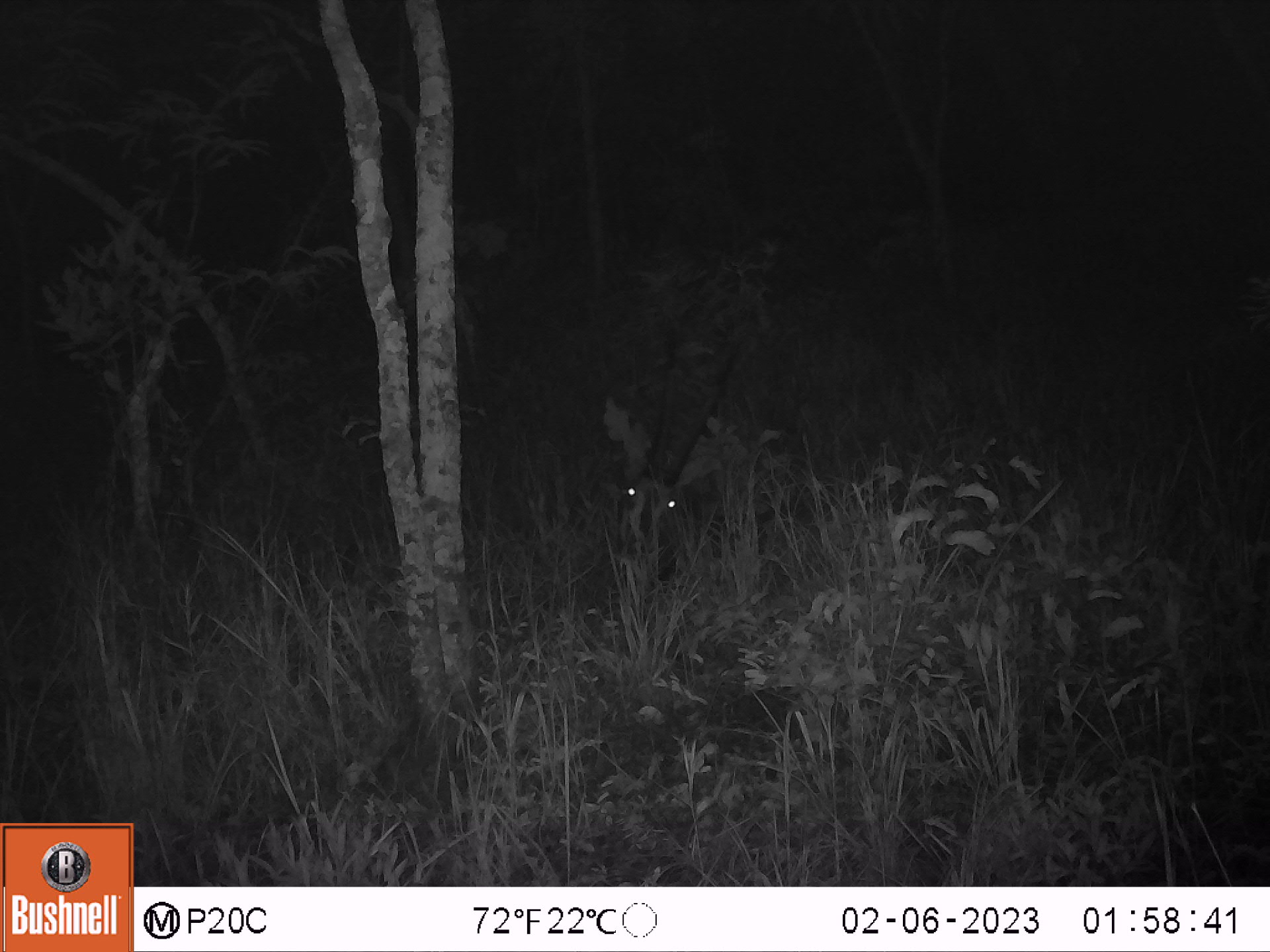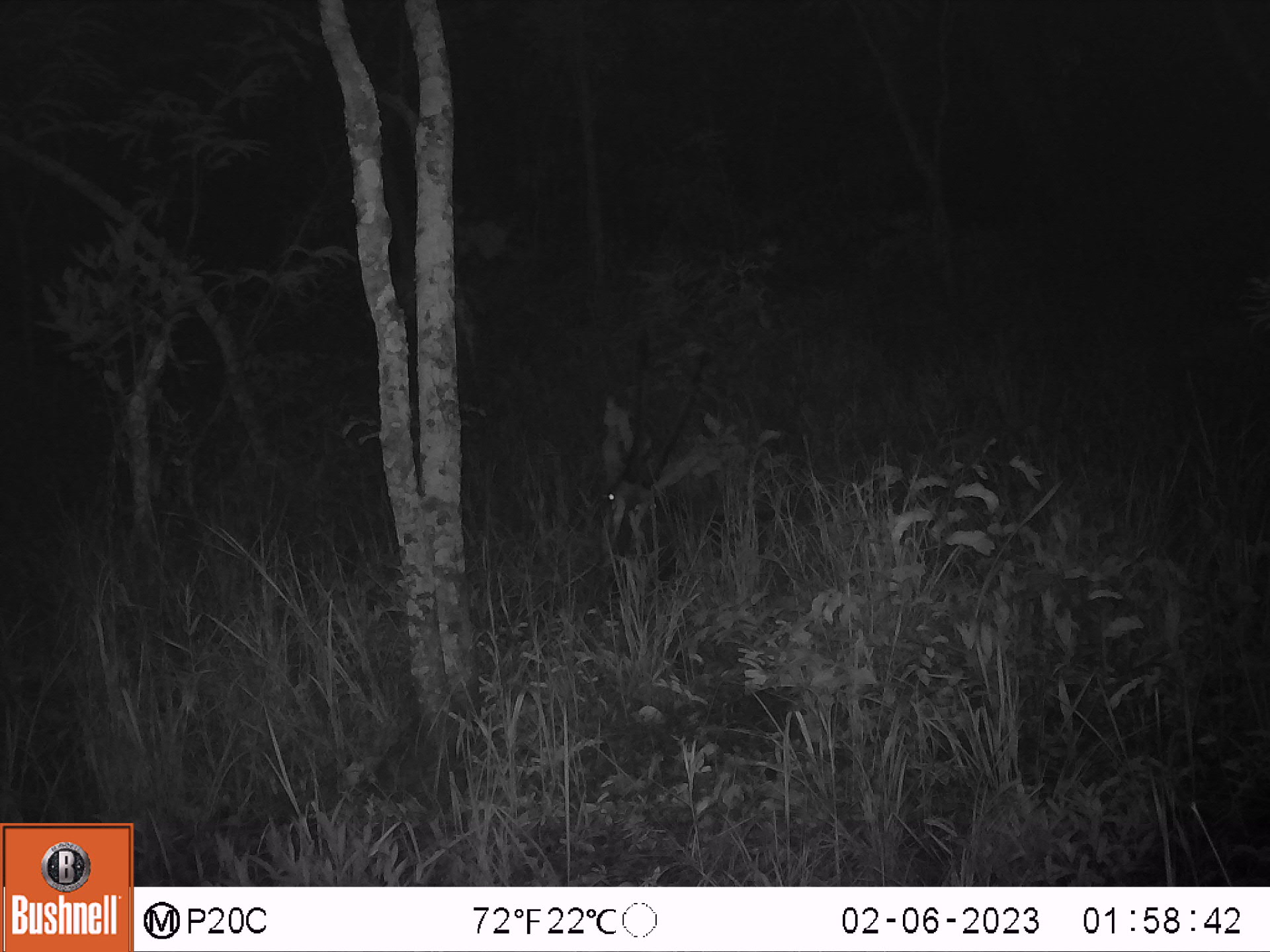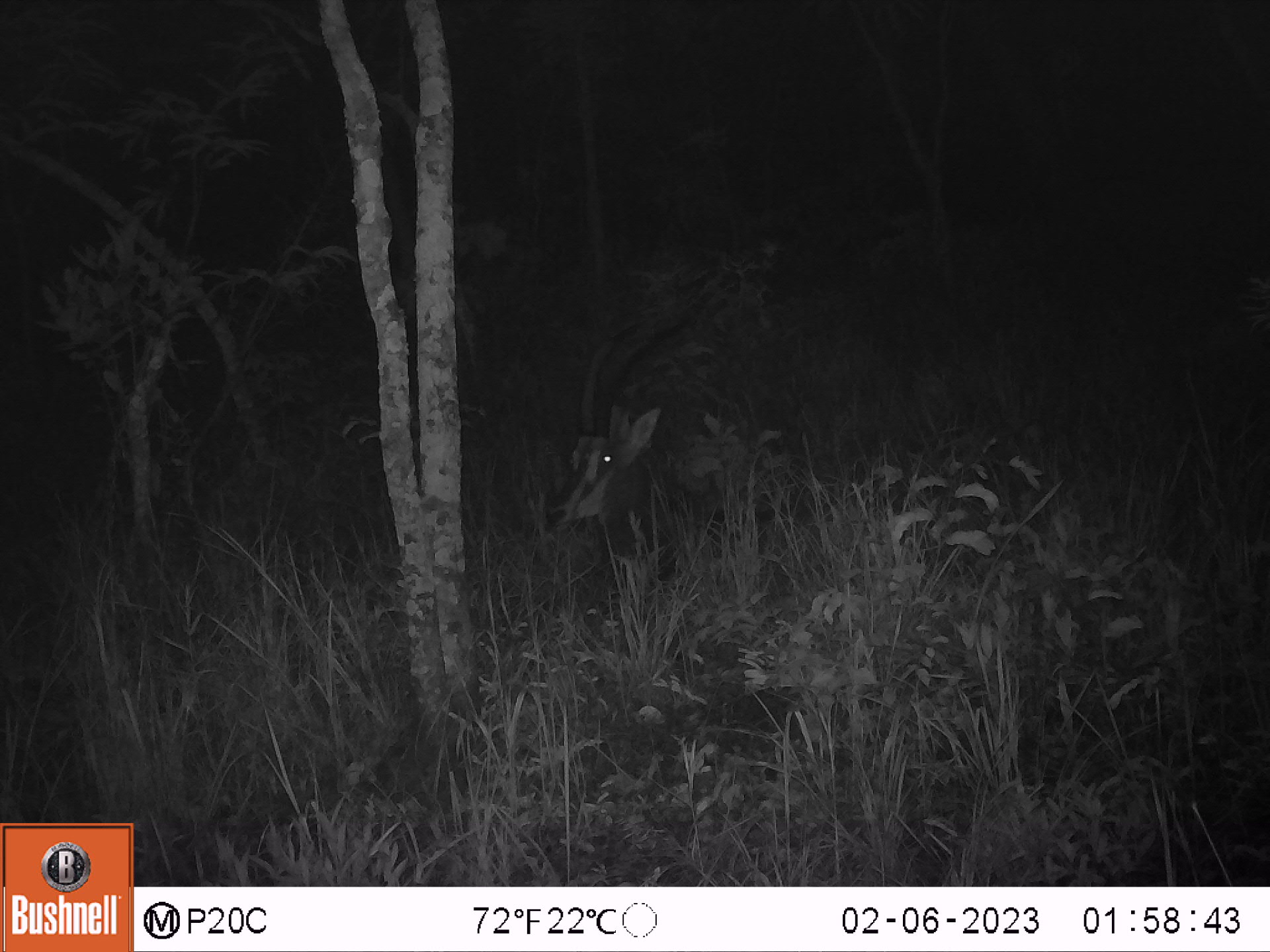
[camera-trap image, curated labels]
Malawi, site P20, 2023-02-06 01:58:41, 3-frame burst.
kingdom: Animalia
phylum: Chordata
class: Mammalia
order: Artiodactyla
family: Bovidae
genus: Hippotragus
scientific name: Hippotragus niger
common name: sable antelope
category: sable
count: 1